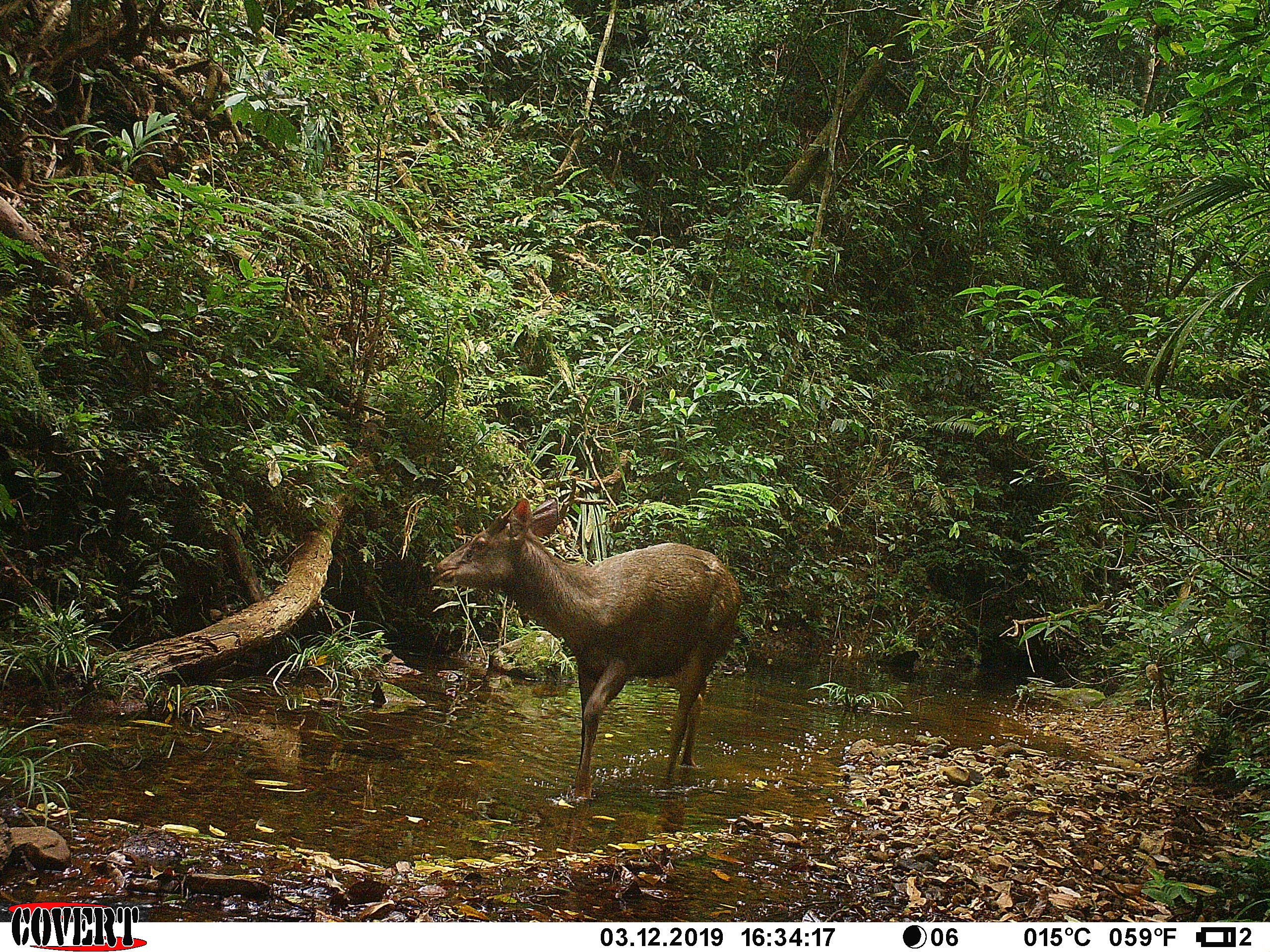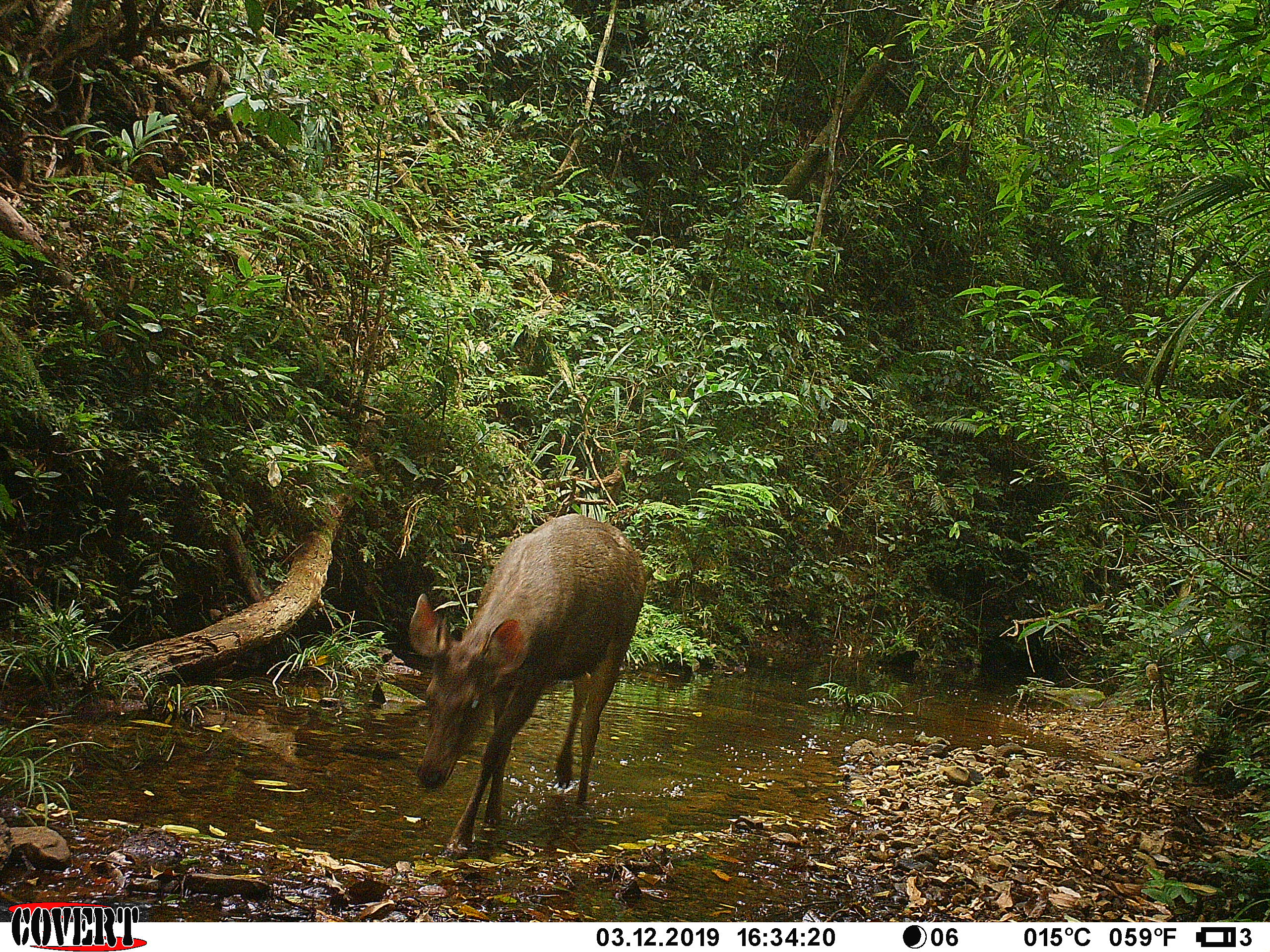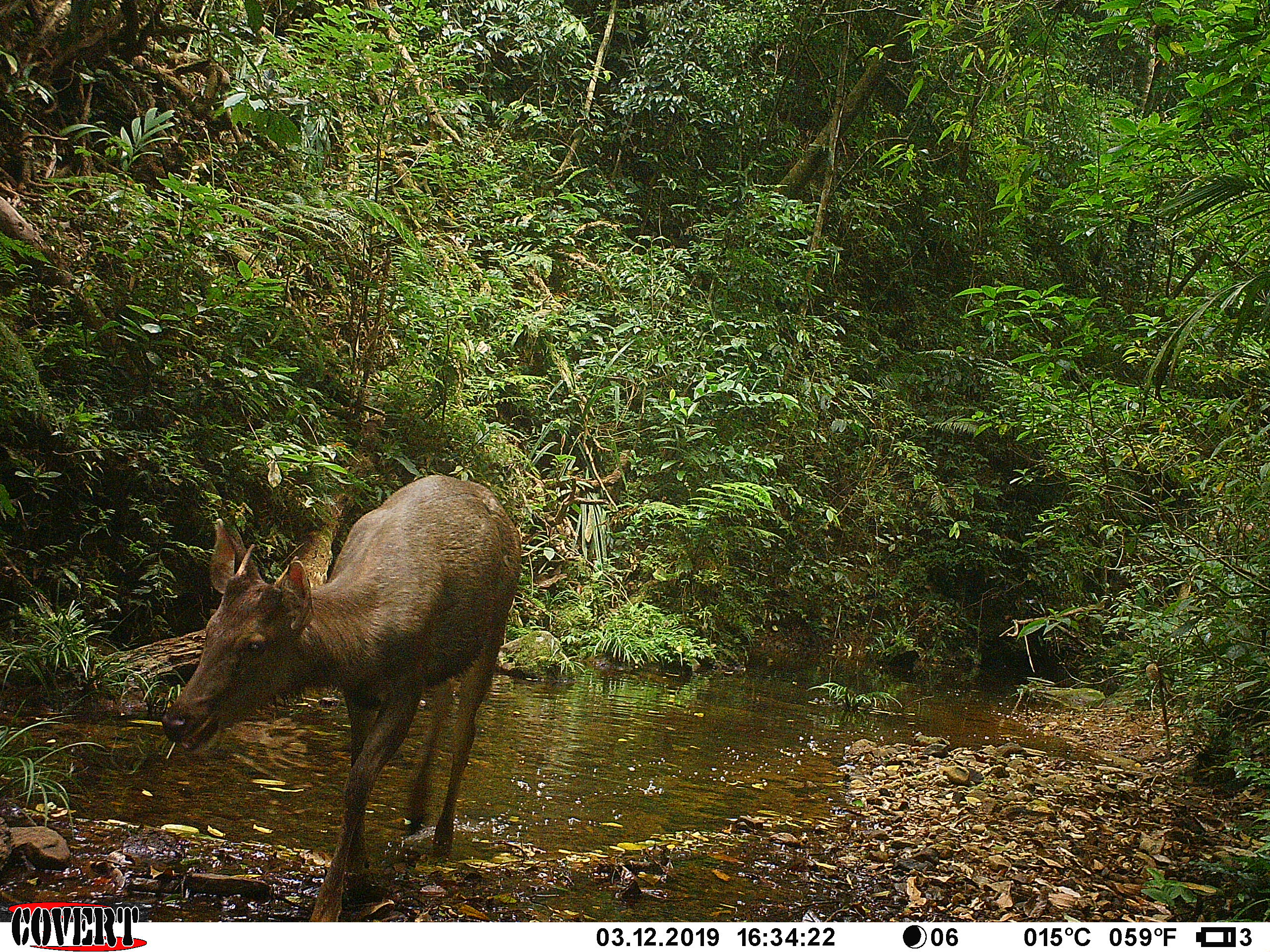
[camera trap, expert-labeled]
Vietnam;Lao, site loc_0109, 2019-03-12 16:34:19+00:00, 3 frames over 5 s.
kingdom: Animalia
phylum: Chordata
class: Mammalia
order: Artiodactyla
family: Cervidae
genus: Rusa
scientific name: Rusa unicolor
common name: sambar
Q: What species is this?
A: Sambar (Rusa unicolor).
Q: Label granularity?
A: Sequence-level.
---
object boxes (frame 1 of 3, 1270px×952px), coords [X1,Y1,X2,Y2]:
sambar: [434,496,743,796]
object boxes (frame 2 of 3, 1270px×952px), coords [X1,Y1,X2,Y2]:
sambar: [406,512,647,853]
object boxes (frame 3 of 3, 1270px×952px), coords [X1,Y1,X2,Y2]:
sambar: [160,472,521,922]